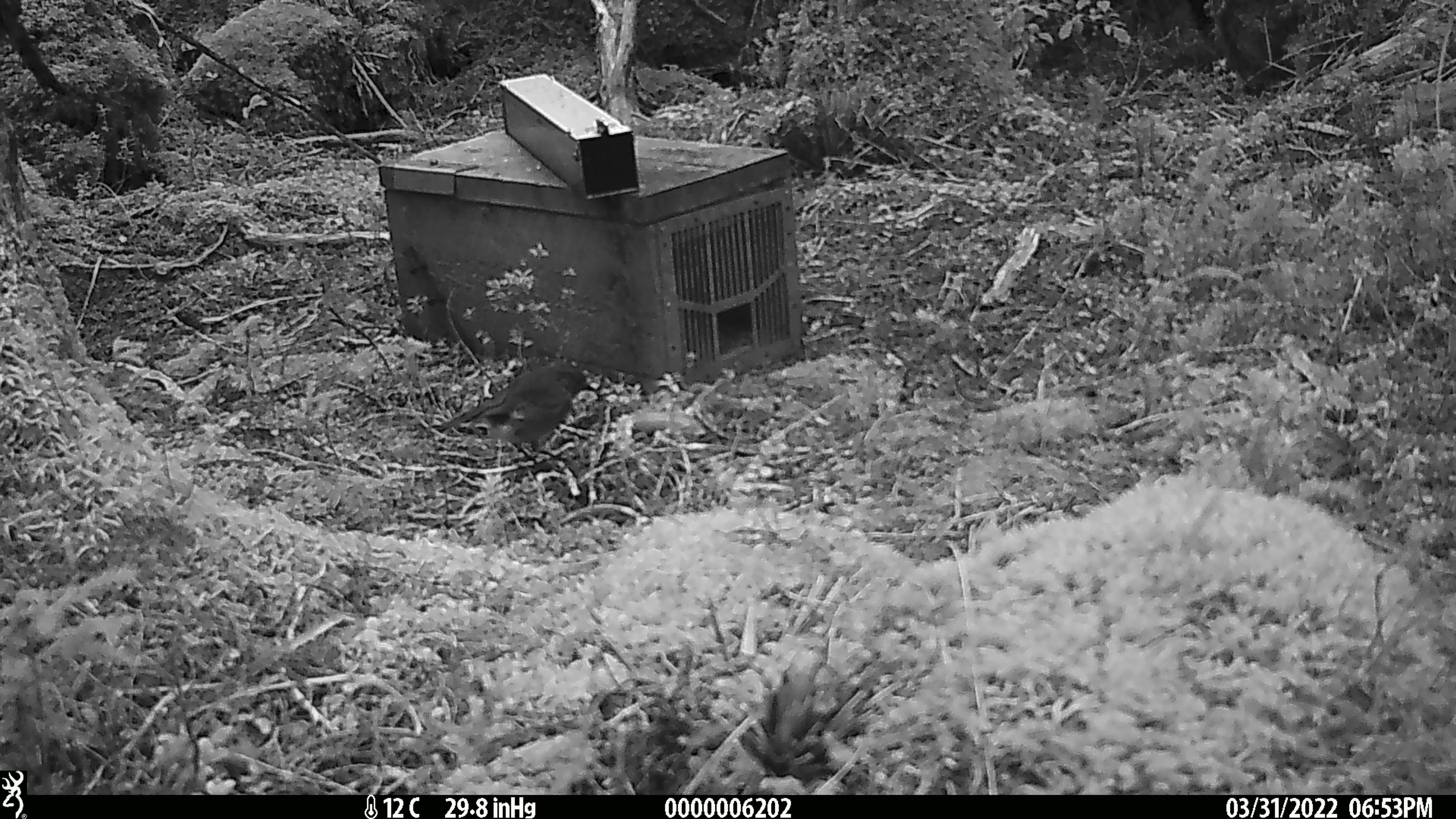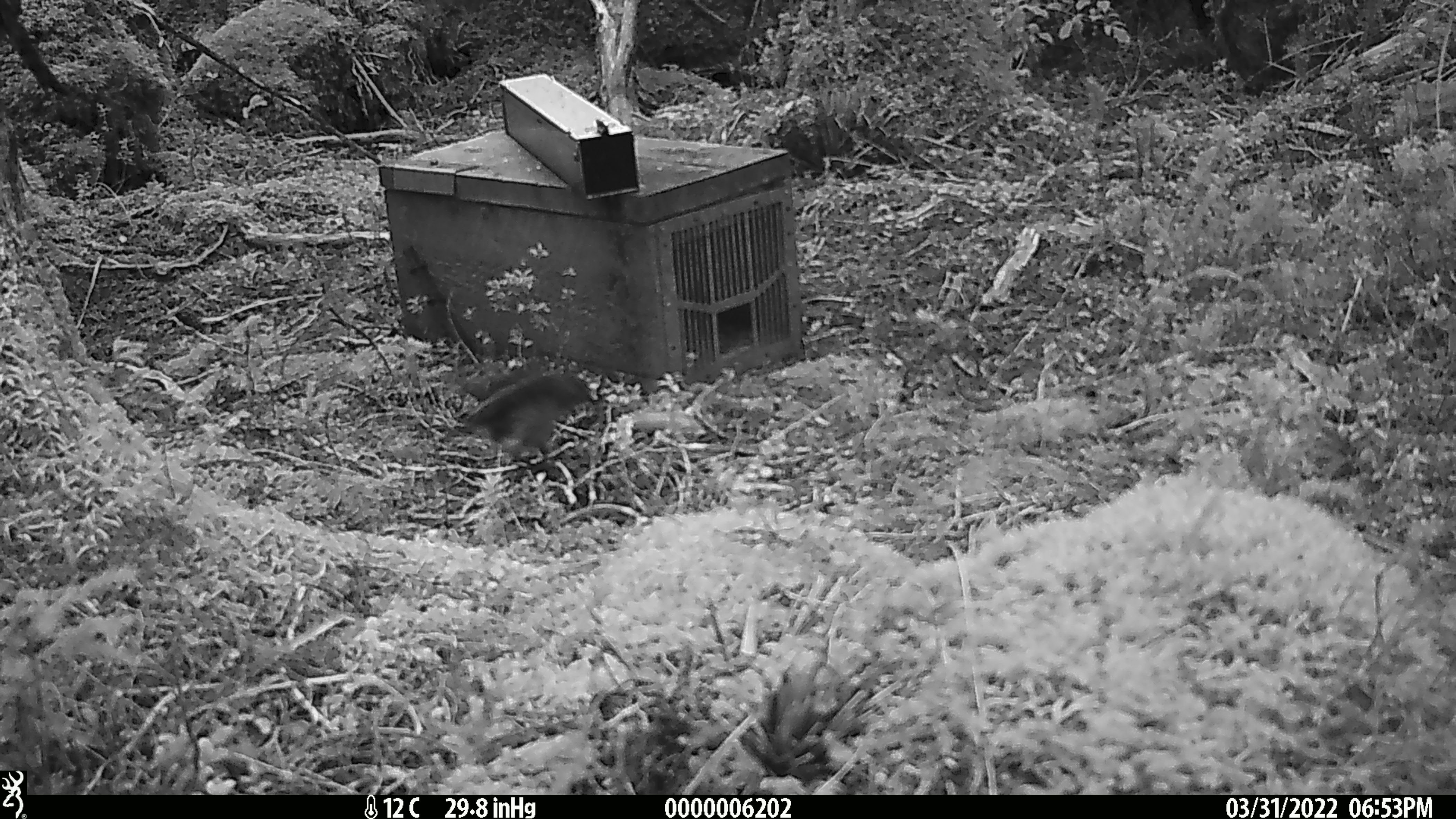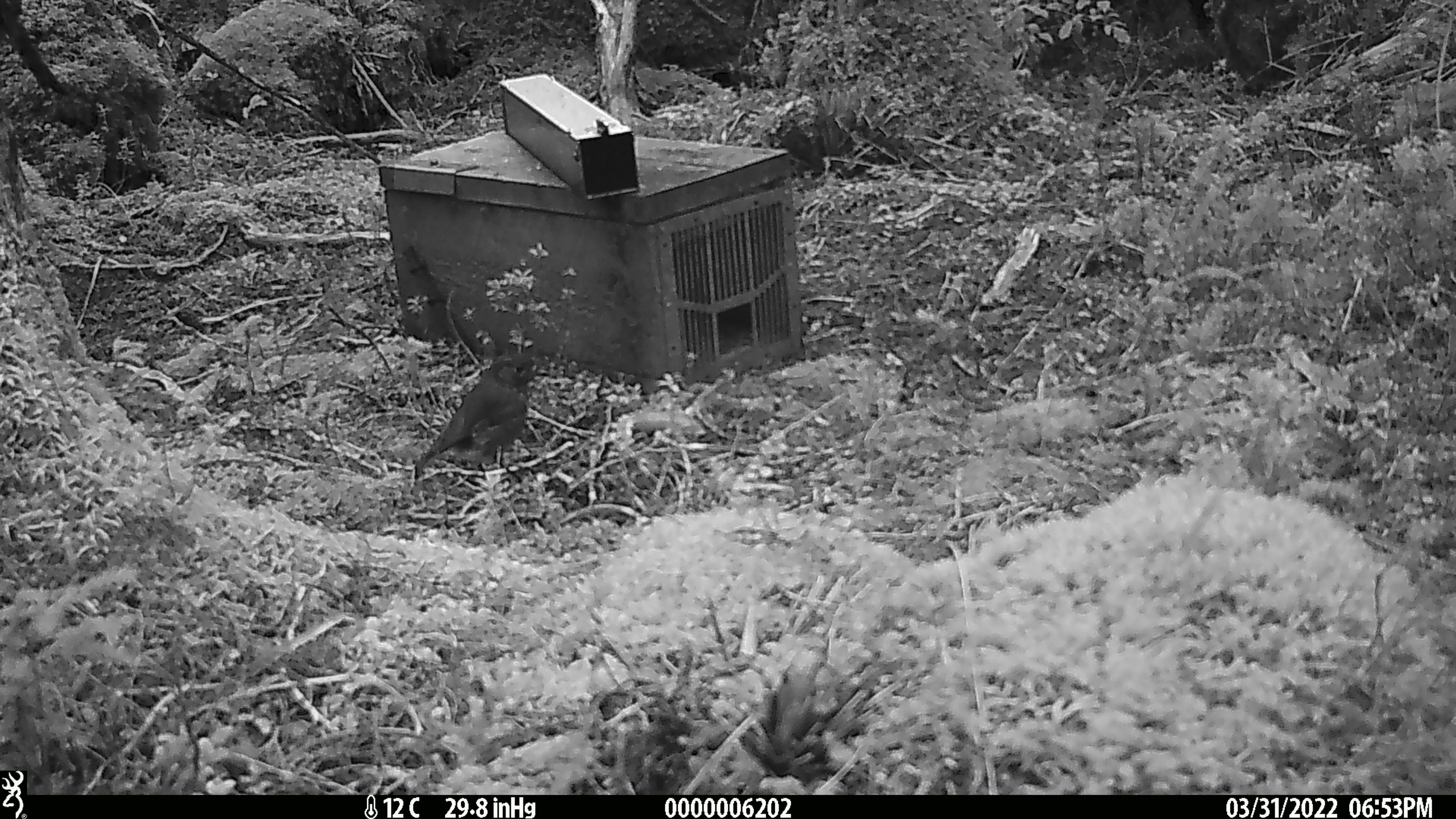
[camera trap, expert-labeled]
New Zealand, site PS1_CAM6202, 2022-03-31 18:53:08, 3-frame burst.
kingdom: Animalia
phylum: Chordata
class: Aves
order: Passeriformes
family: Petroicidae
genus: Petroica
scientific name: Petroica australis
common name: new zealand robin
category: robin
Robin (new zealand robin) (Petroica australis).